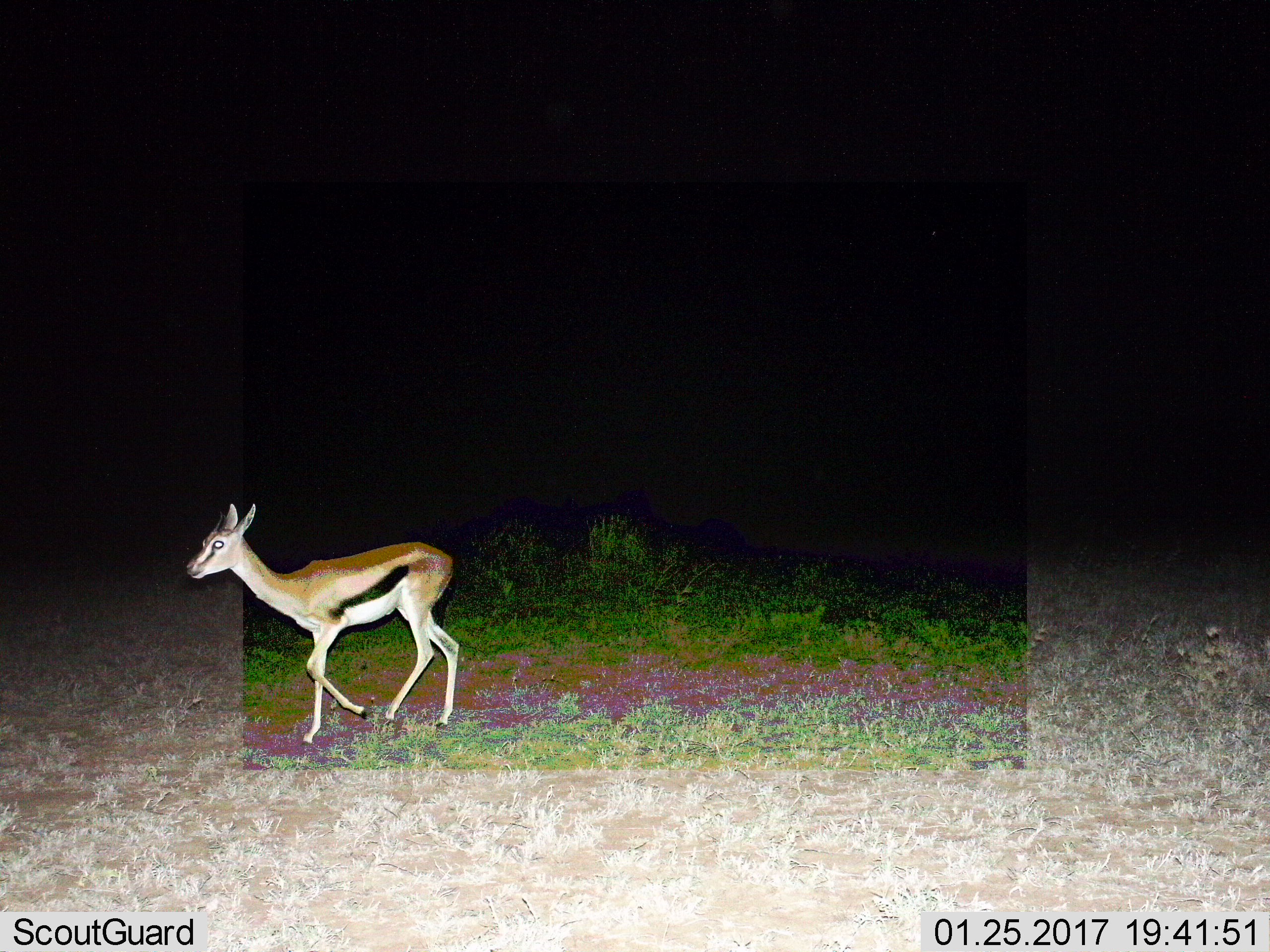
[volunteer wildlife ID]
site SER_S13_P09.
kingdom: Animalia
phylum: Chordata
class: Mammalia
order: Artiodactyla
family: Bovidae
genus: Eudorcas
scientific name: Eudorcas thomsonii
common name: thomson's gazelle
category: gazellethomsons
Gazellethomsons (thomson's gazelle) (Eudorcas thomsonii), count 1. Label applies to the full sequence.